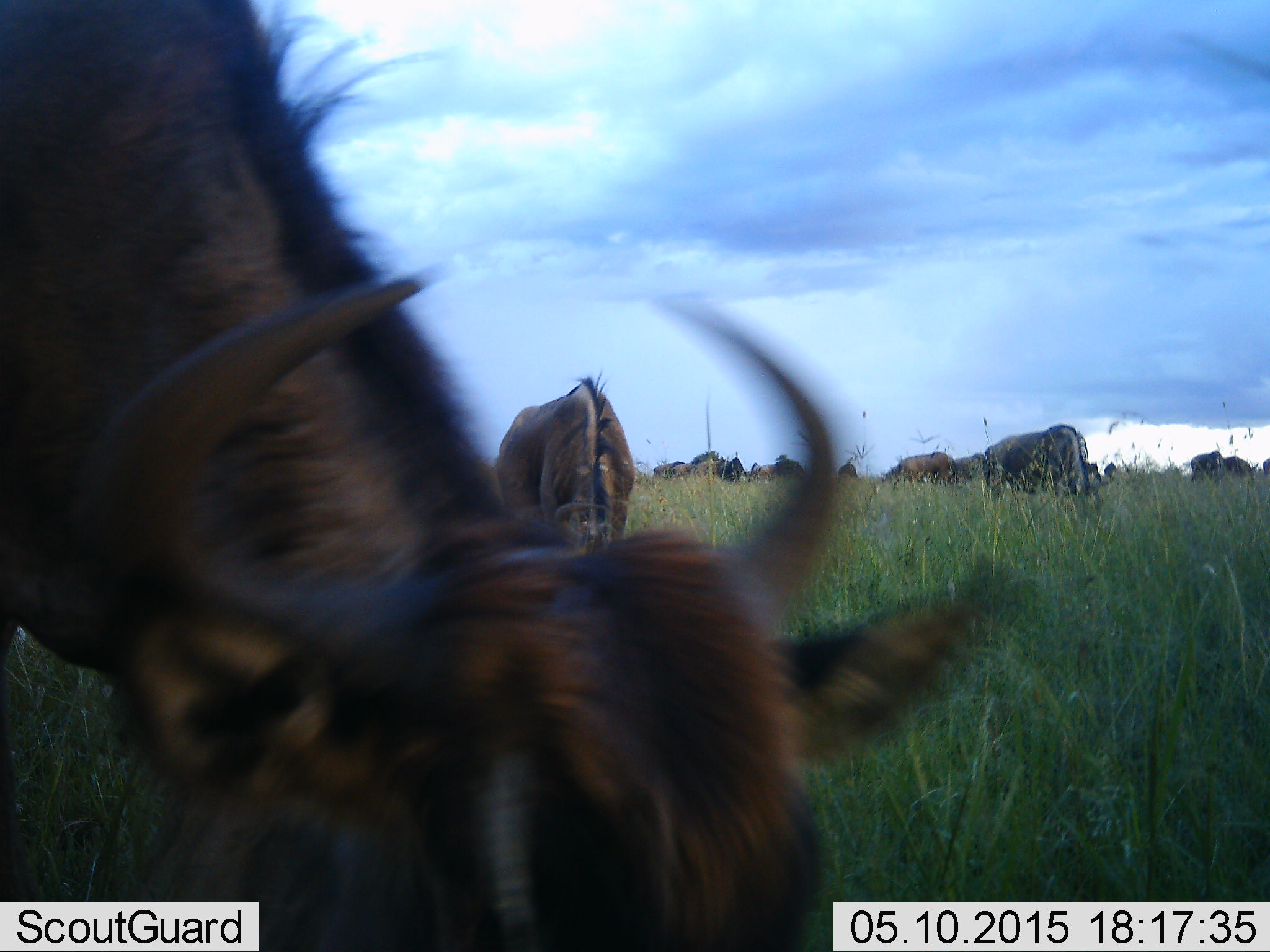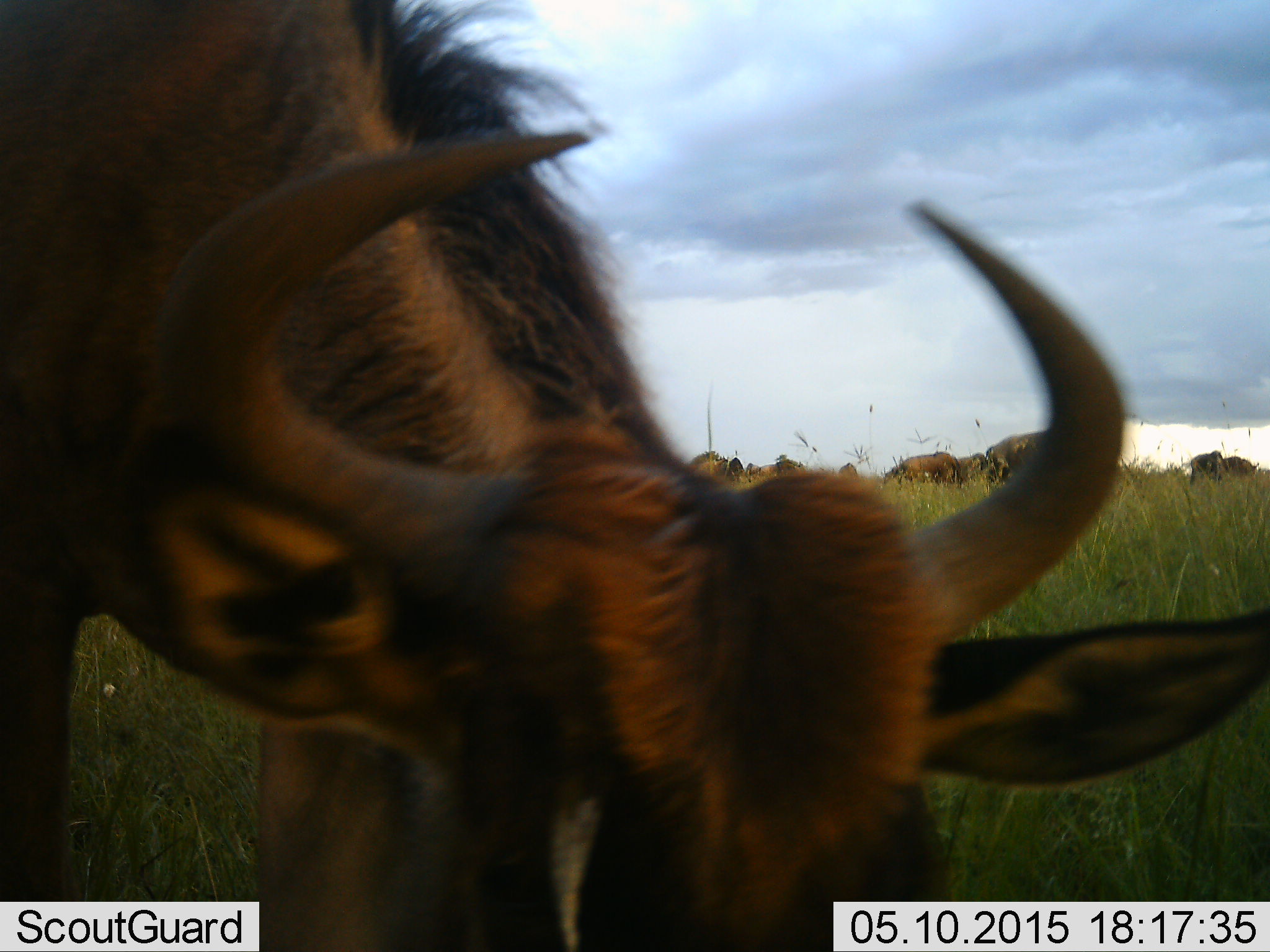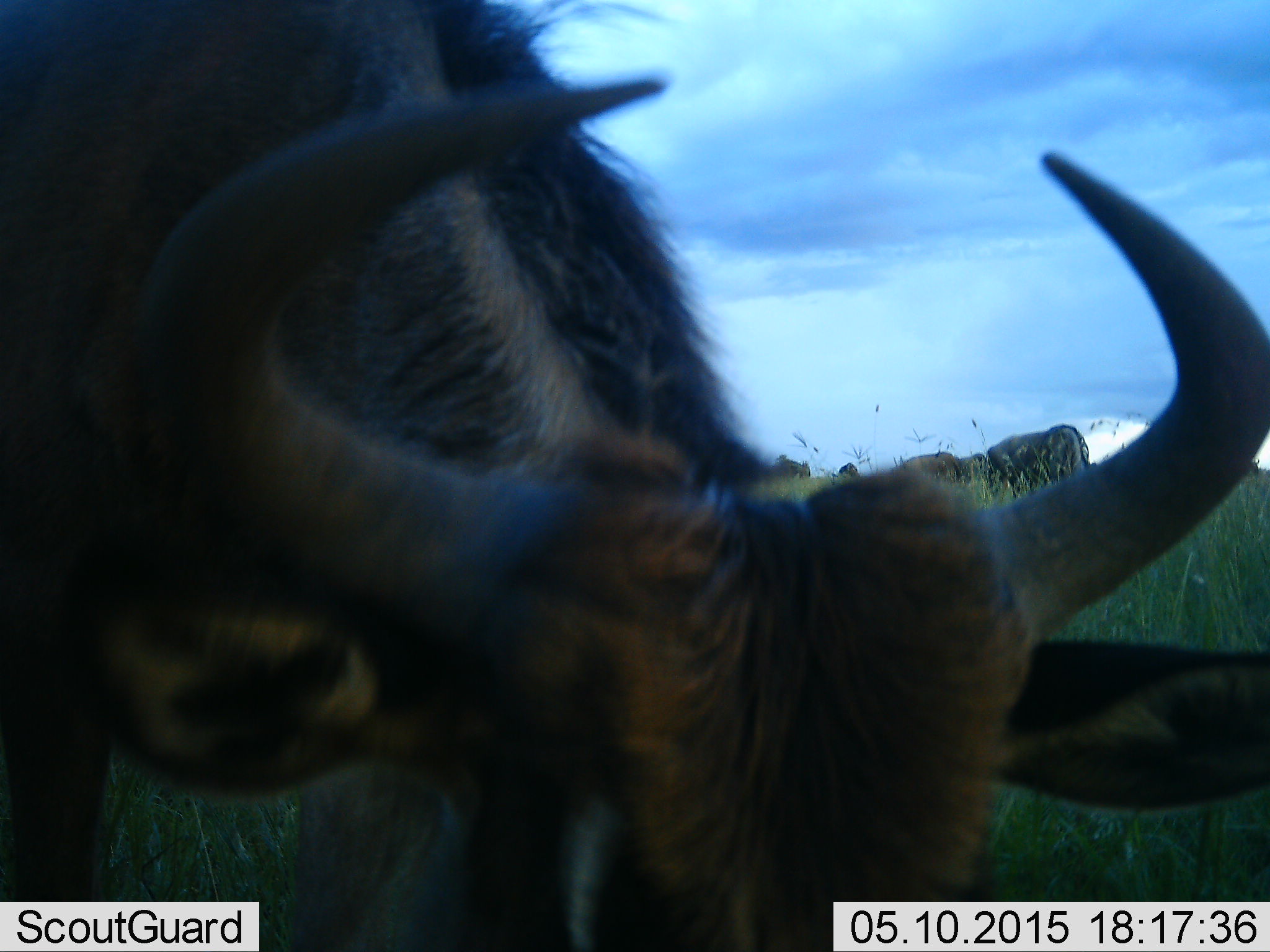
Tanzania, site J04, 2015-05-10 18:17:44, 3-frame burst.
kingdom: Animalia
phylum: Chordata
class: Mammalia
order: Artiodactyla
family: Bovidae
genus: Connochaetes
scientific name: Connochaetes taurinus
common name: blue wildebeest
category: wildebeest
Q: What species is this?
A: Wildebeest (blue wildebeest) (Connochaetes taurinus).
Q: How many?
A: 11-50.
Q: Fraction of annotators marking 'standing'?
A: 20%.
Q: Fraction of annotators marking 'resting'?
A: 0%.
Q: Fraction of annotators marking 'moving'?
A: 10%.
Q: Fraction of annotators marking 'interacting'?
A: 0%.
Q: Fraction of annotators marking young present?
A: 0%.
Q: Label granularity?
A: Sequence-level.